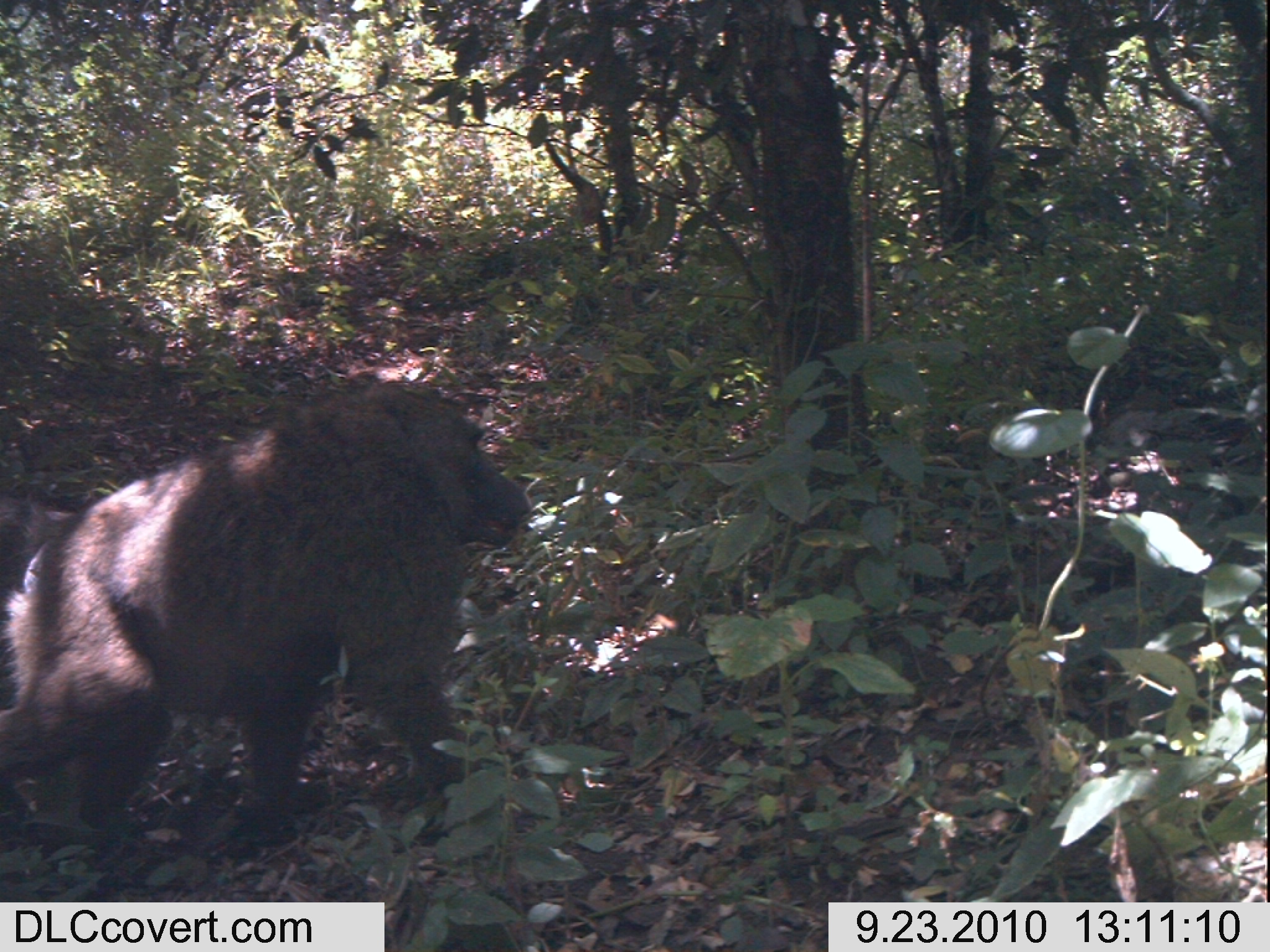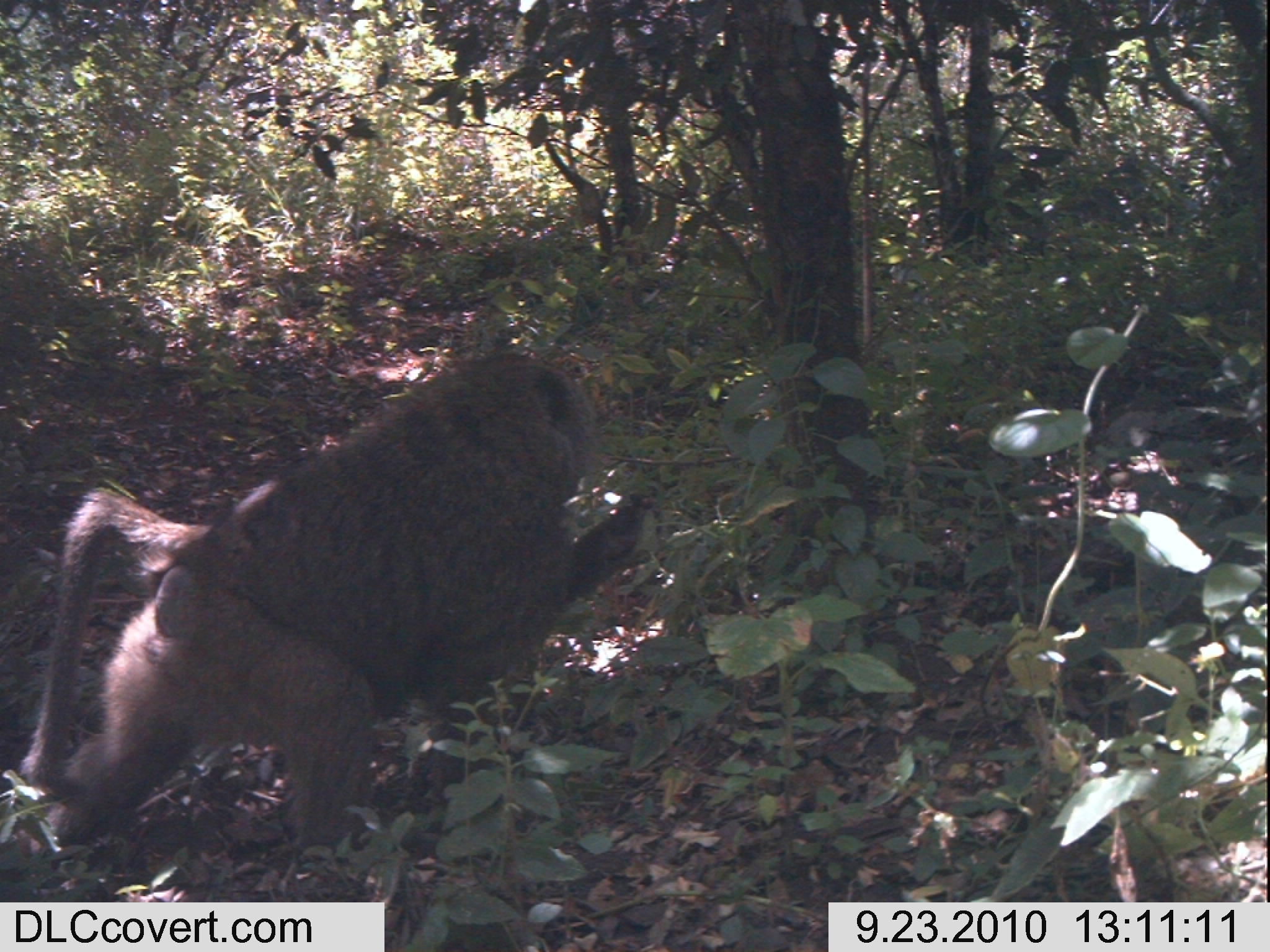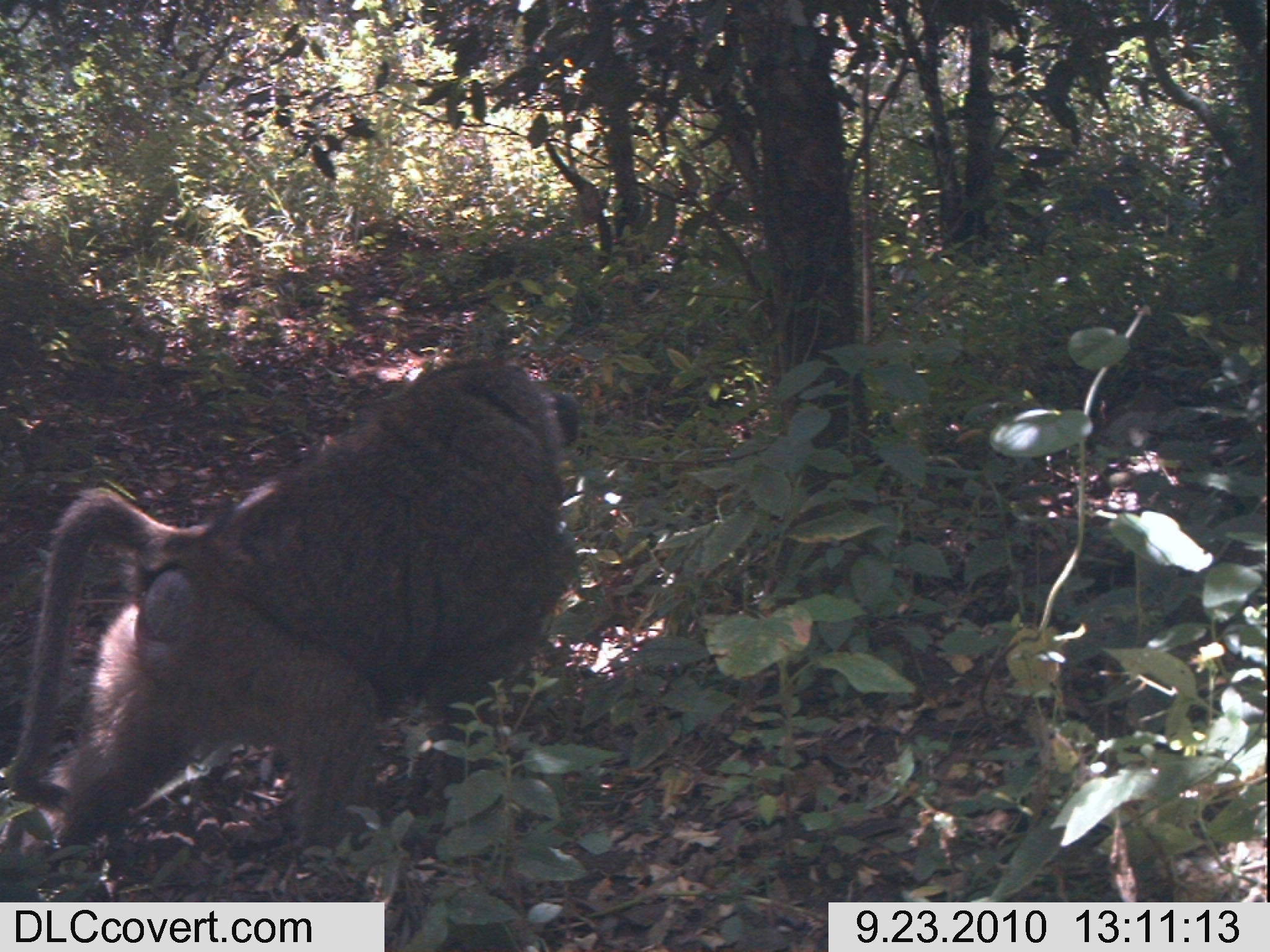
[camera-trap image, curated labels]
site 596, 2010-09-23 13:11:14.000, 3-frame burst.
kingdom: Animalia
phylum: Chordata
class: Mammalia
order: Primates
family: Cercopithecidae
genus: Papio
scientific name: Papio anubis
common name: olive baboon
Papio anubis (olive baboon), count 1.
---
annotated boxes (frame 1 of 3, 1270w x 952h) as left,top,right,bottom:
papio anubis: 1,380,532,851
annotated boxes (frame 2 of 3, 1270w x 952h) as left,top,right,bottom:
papio anubis: 1,352,653,856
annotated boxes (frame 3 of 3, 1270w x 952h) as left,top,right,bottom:
papio anubis: 0,353,580,894